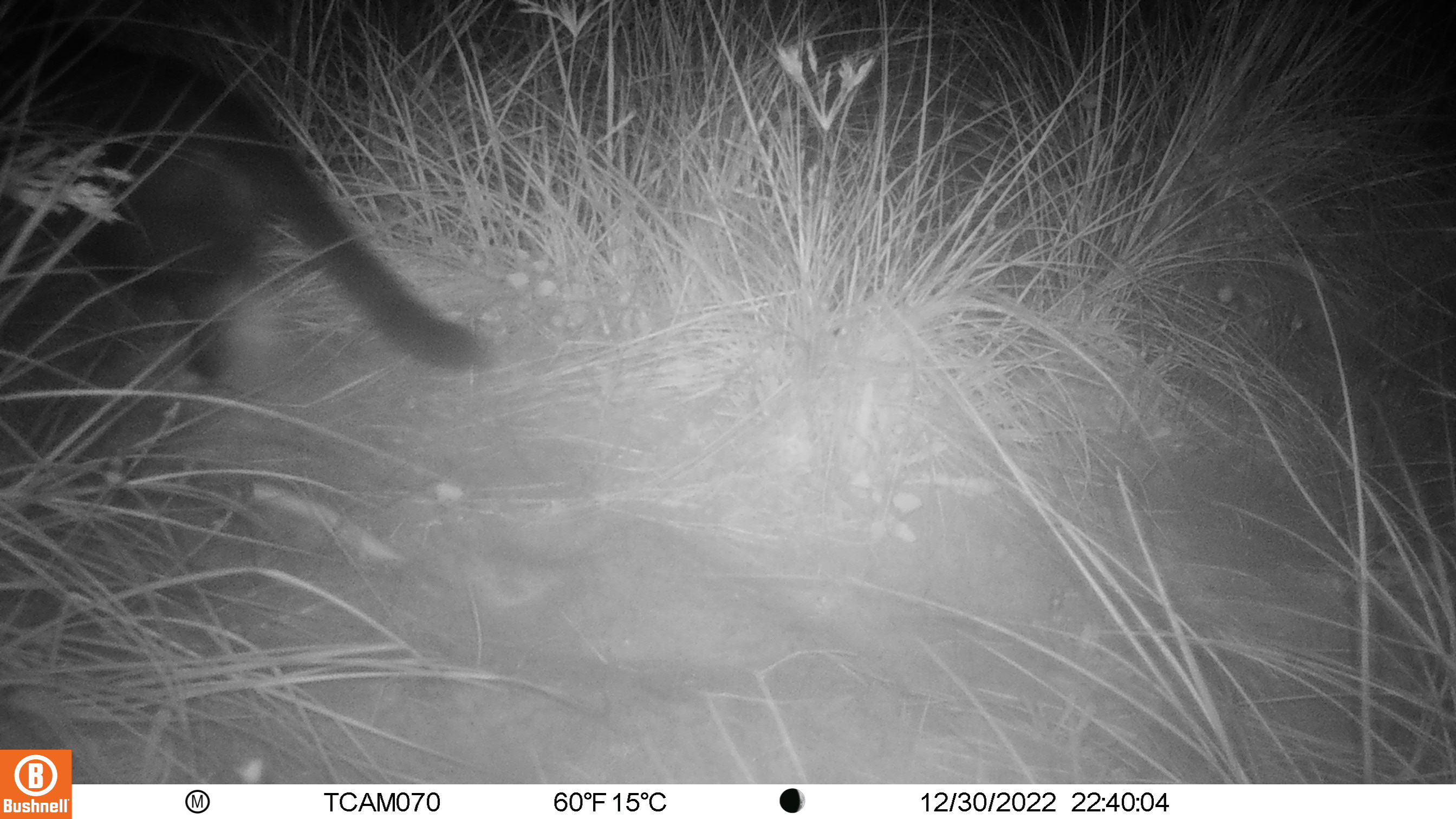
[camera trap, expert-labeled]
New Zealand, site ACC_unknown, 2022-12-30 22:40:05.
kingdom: Animalia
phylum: Chordata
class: Mammalia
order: Carnivora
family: Felidae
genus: Felis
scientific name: Felis catus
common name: domestic cat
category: cat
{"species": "cat (domestic cat) (Felis catus)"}